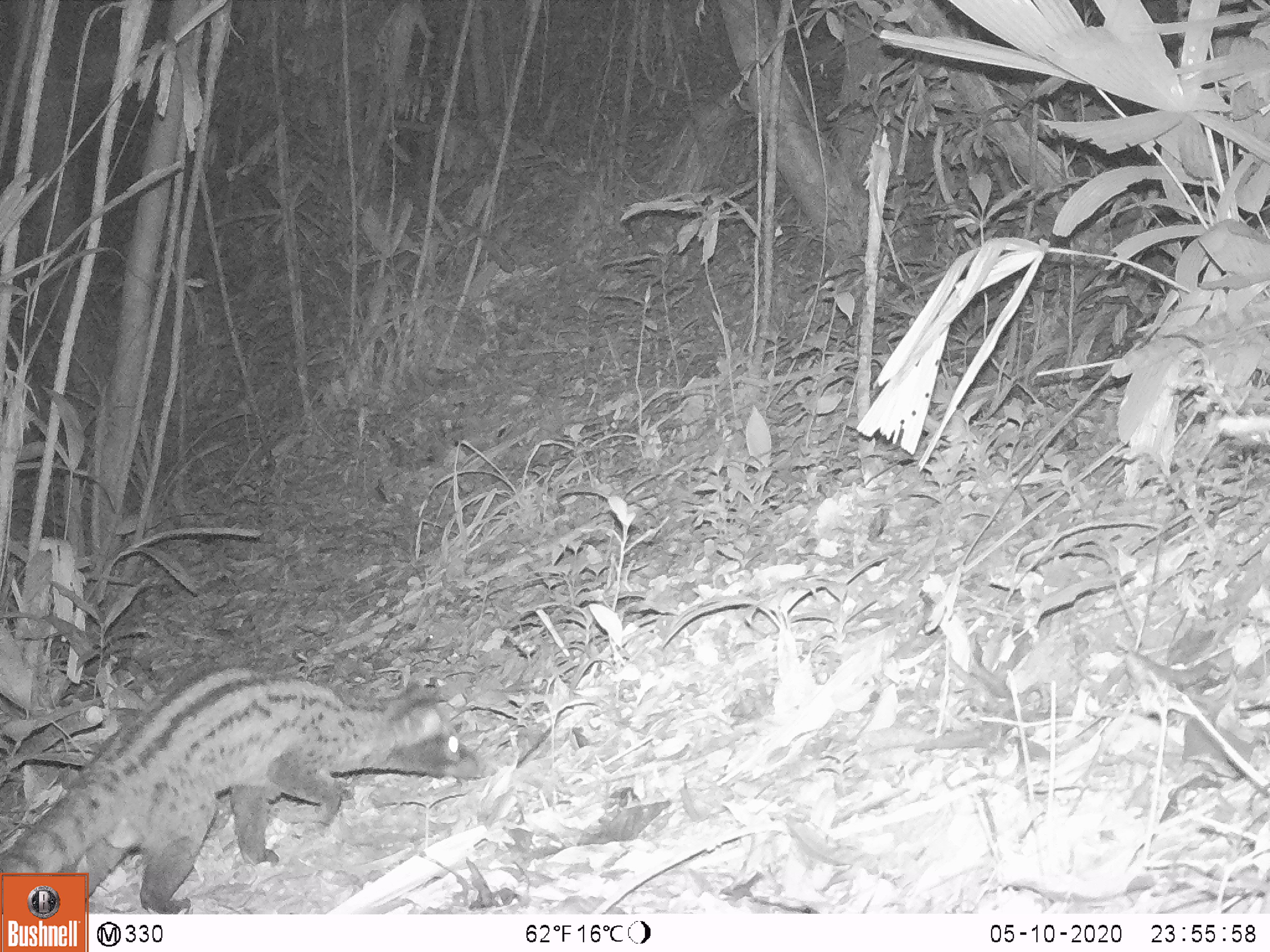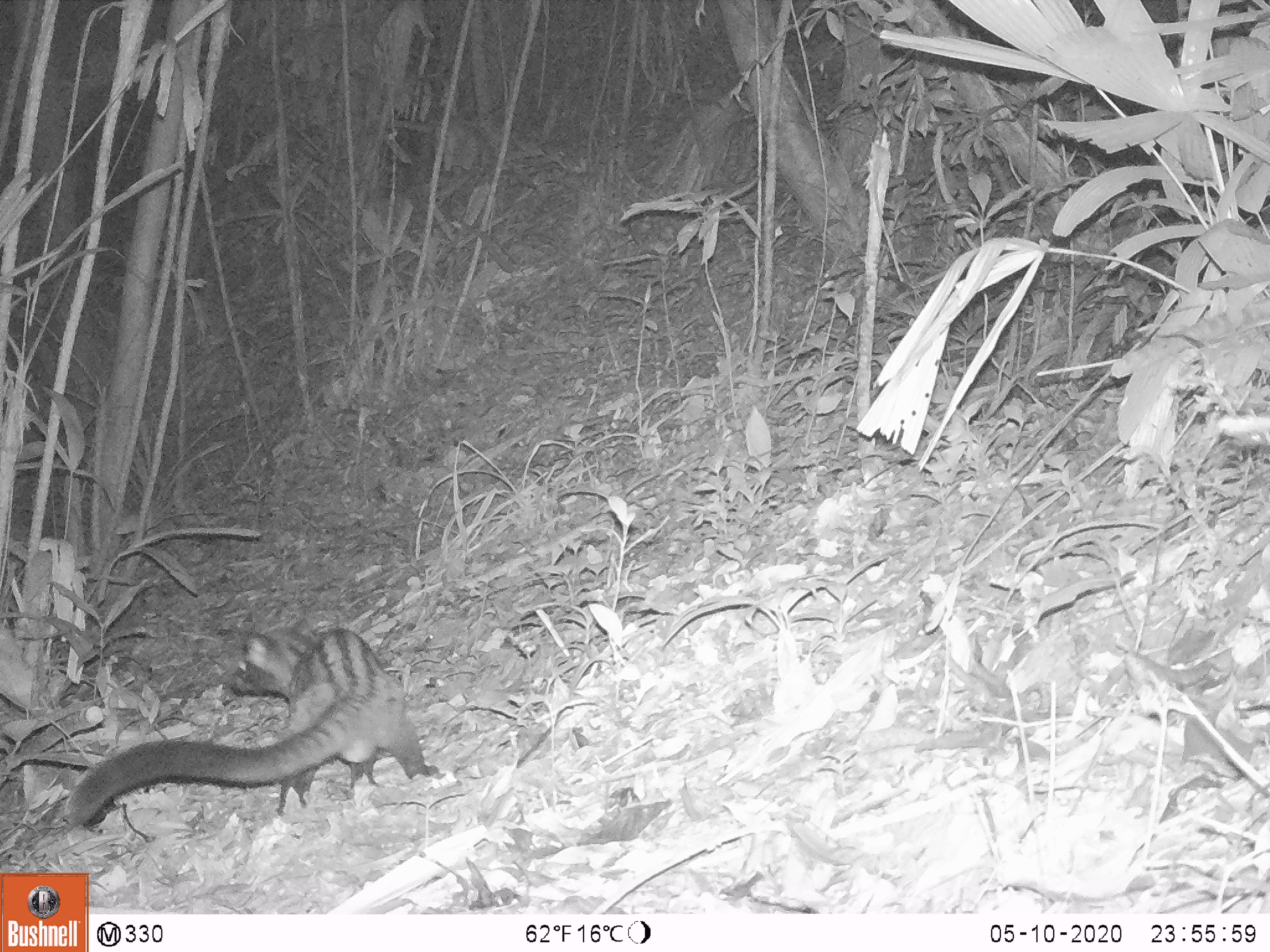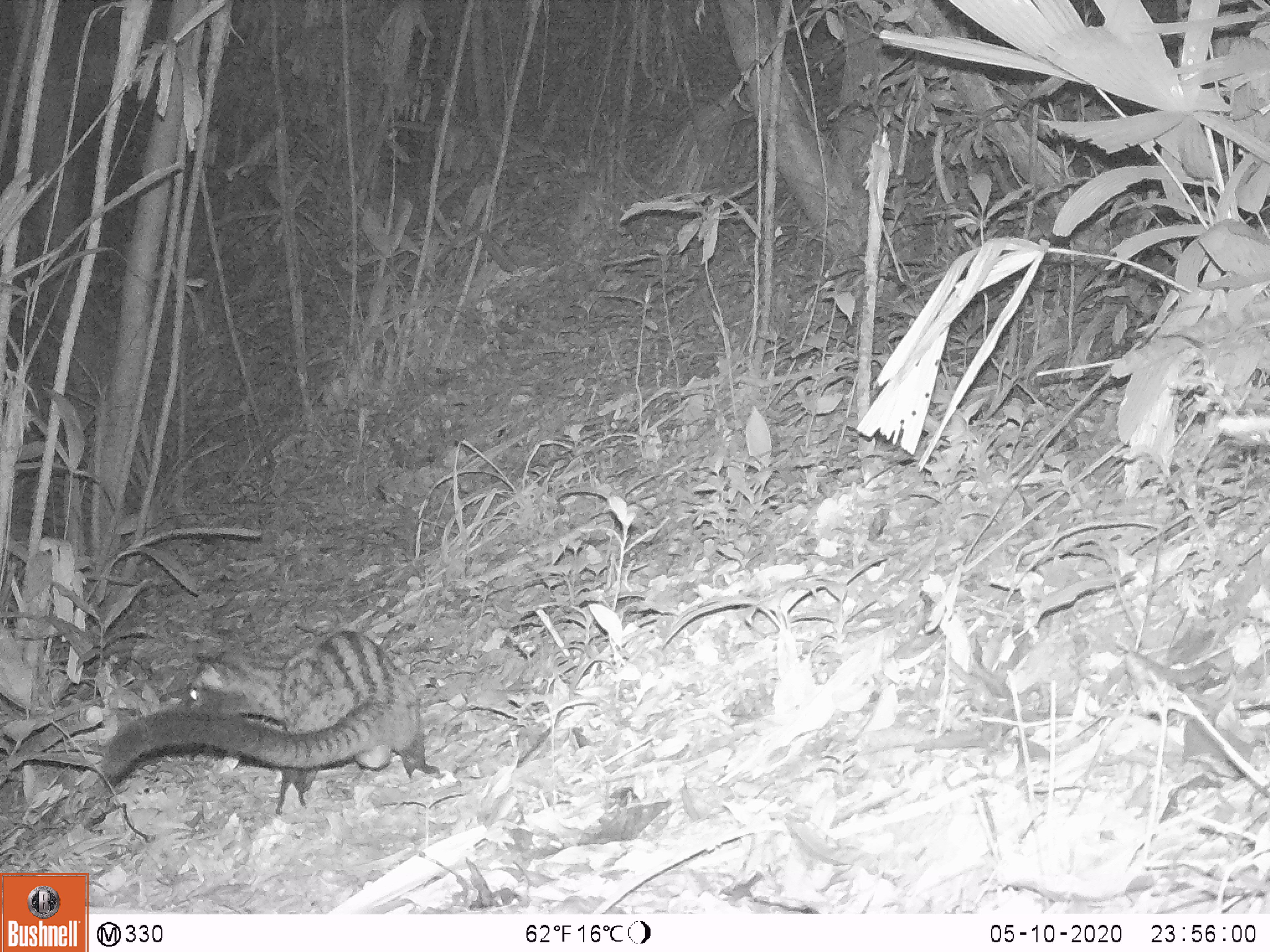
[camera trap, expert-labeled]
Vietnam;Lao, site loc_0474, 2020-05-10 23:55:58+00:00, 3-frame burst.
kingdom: Animalia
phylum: Chordata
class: Mammalia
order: Carnivora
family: Viverridae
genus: Paradoxurus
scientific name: Paradoxurus hermaphroditus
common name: common palm civet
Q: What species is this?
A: Common palm civet (Paradoxurus hermaphroditus).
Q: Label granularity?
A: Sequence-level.